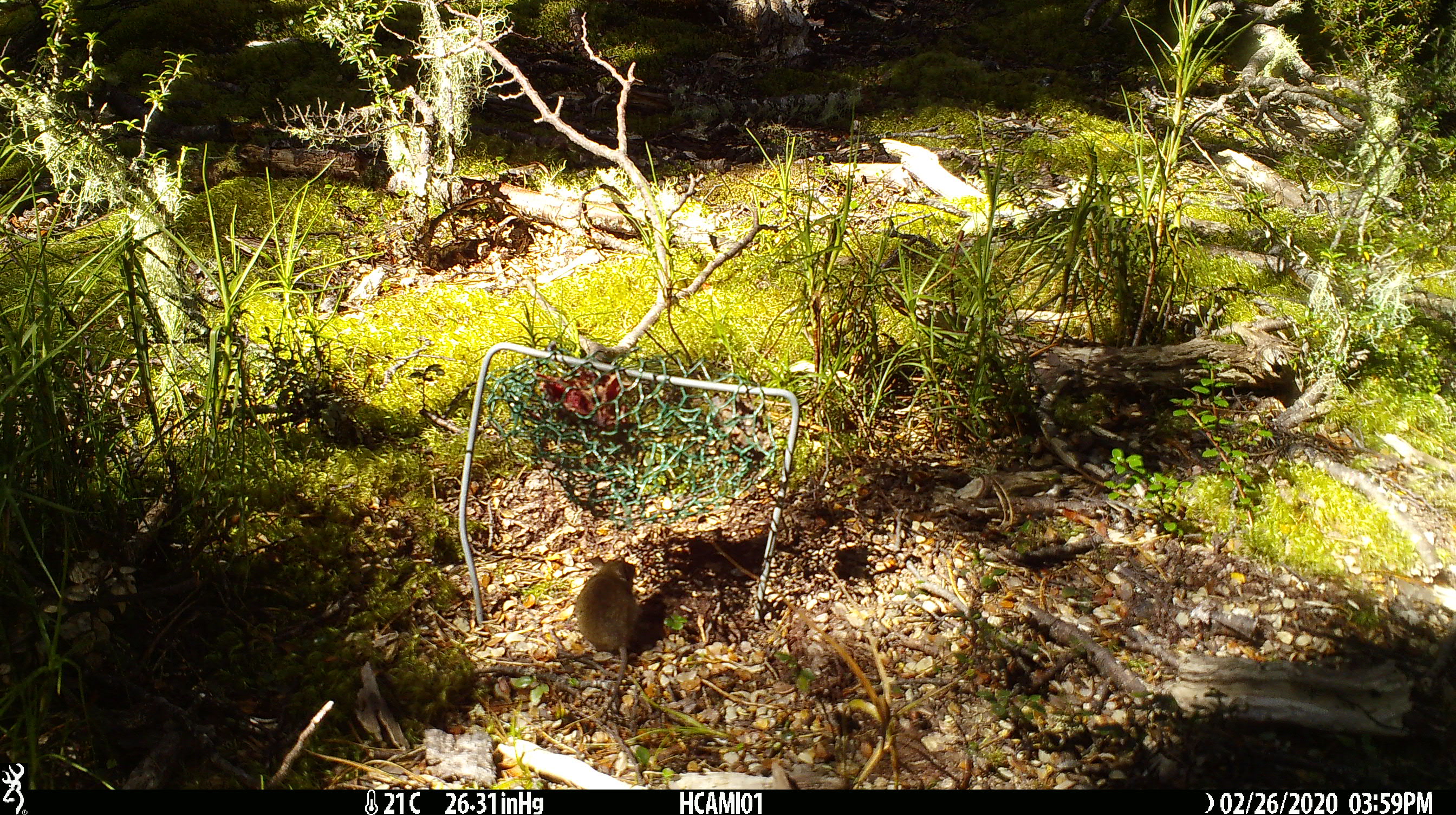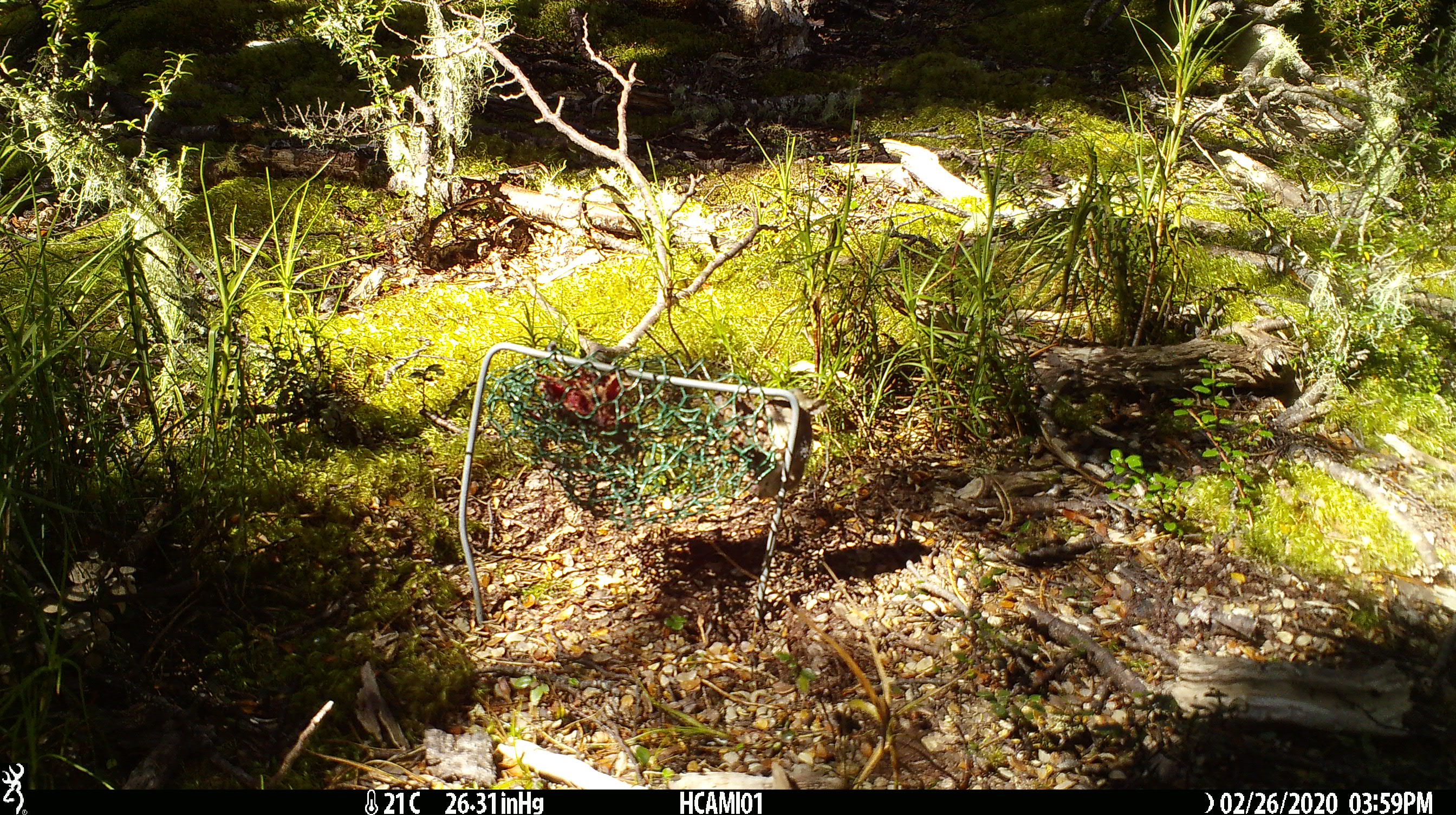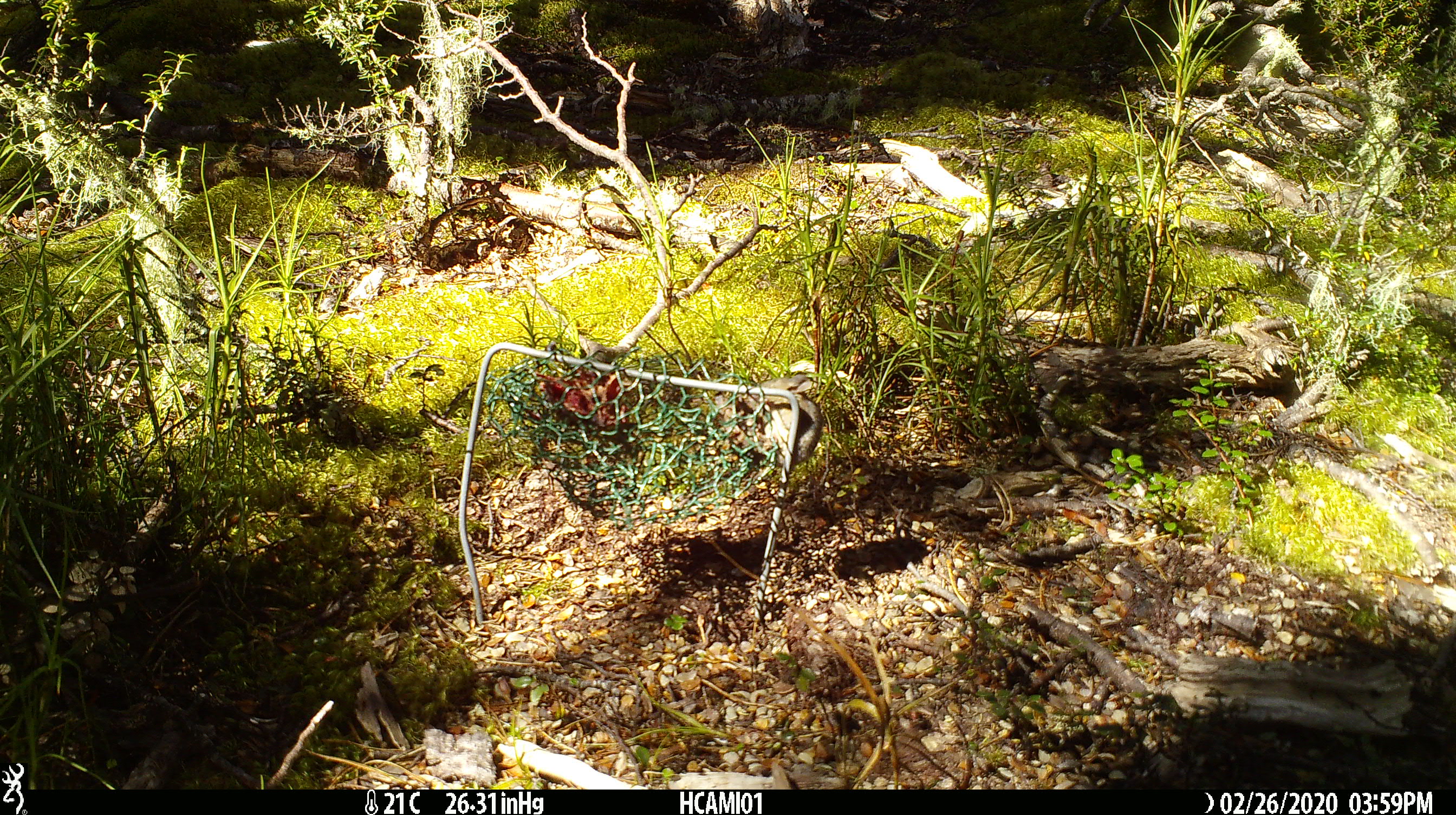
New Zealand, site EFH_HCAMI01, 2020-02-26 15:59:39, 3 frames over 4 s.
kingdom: Animalia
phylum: Chordata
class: Mammalia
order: Rodentia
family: Muridae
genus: Mus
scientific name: Mus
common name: mouse